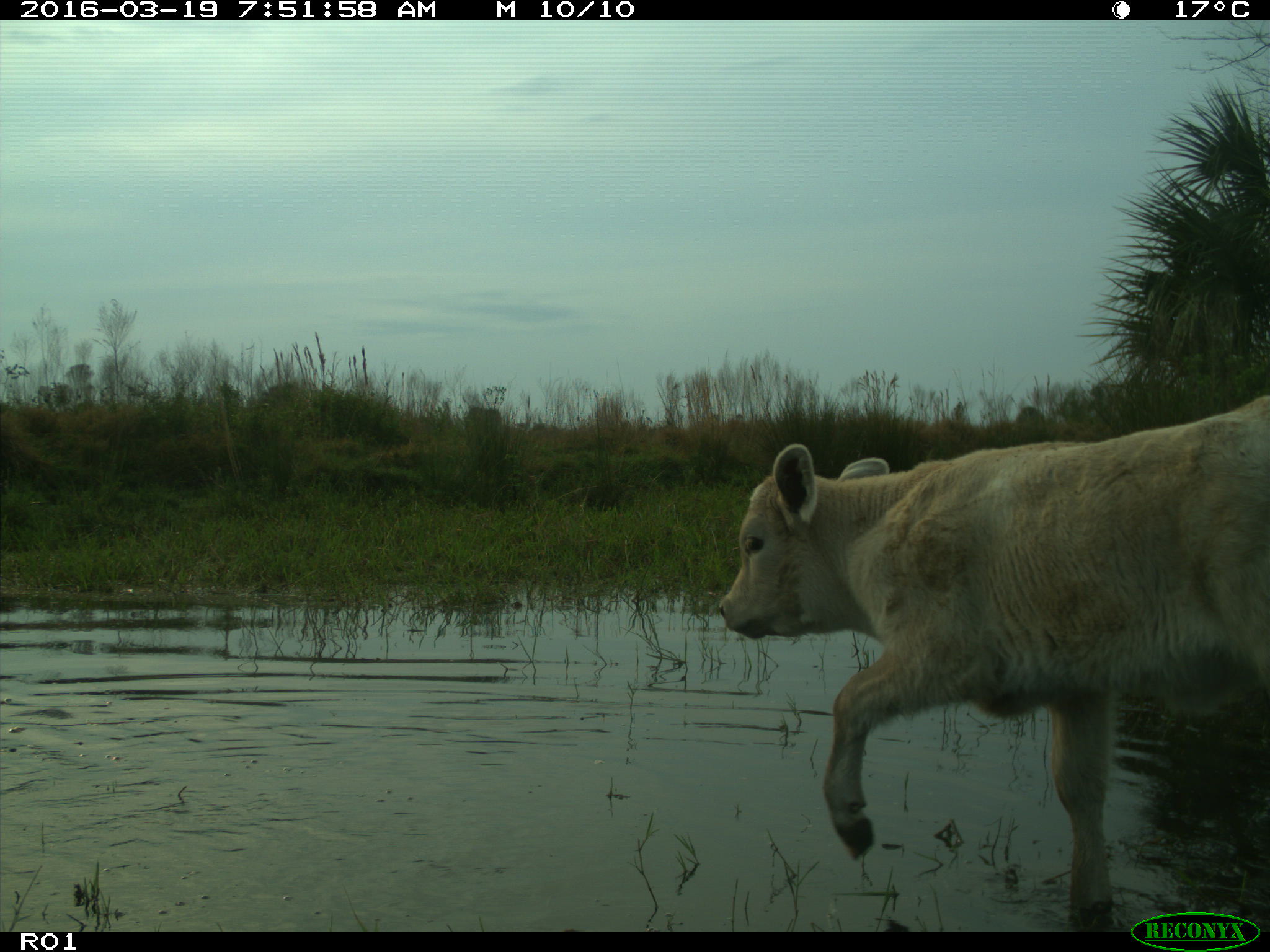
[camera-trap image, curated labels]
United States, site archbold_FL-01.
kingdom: Animalia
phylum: Chordata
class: Mammalia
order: Artiodactyla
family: Bovidae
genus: Bos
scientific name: Bos taurus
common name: domestic cow